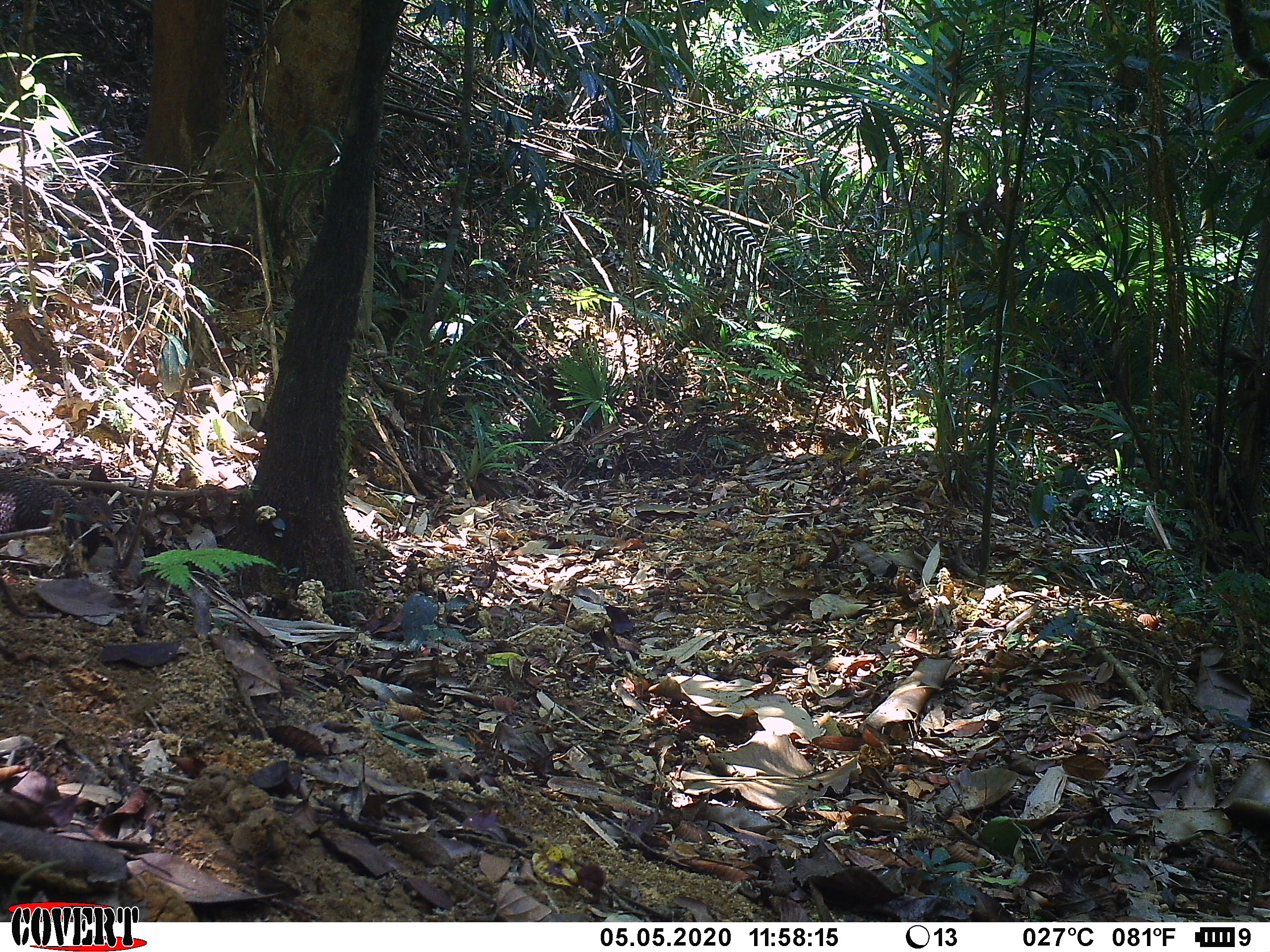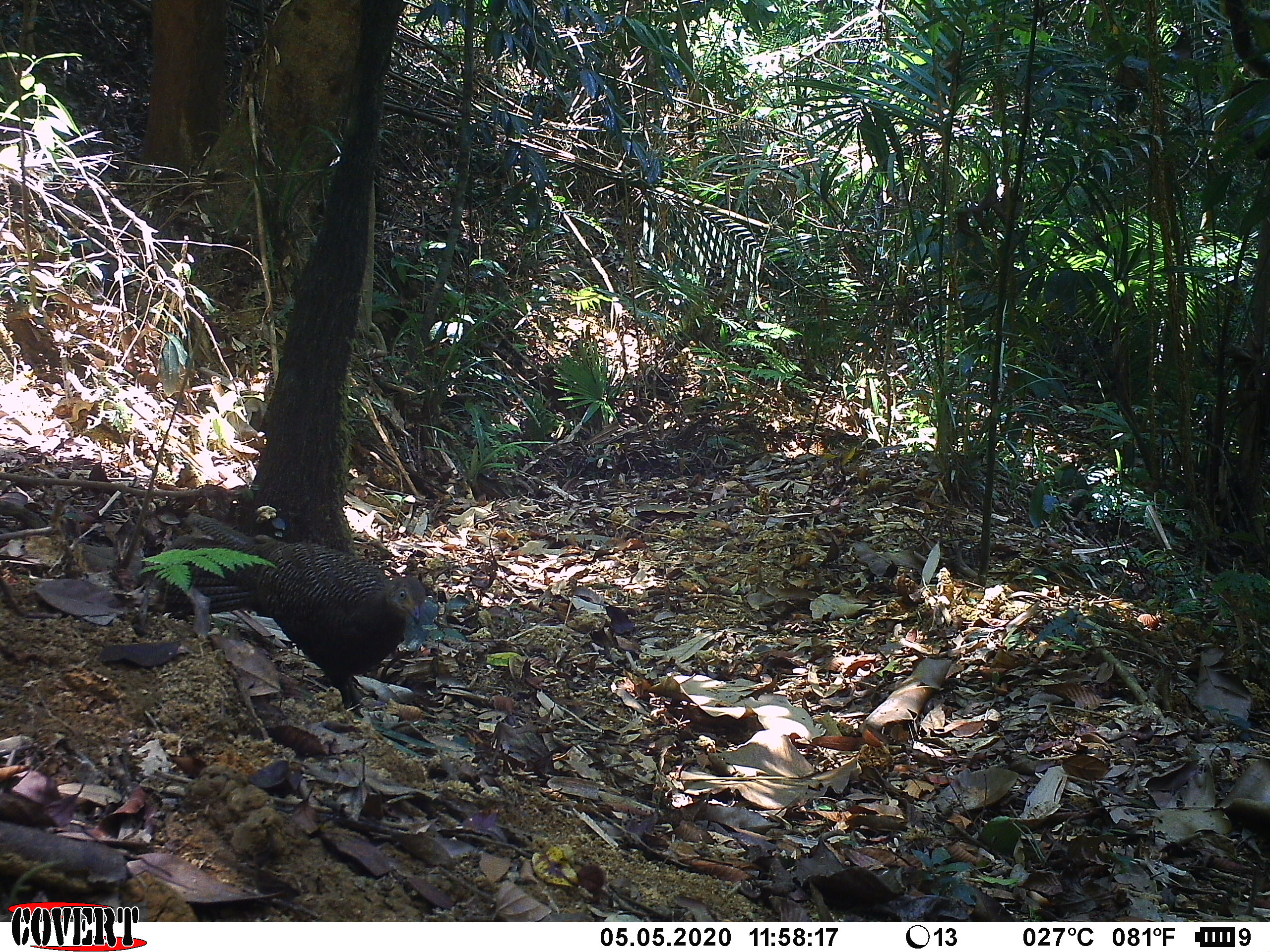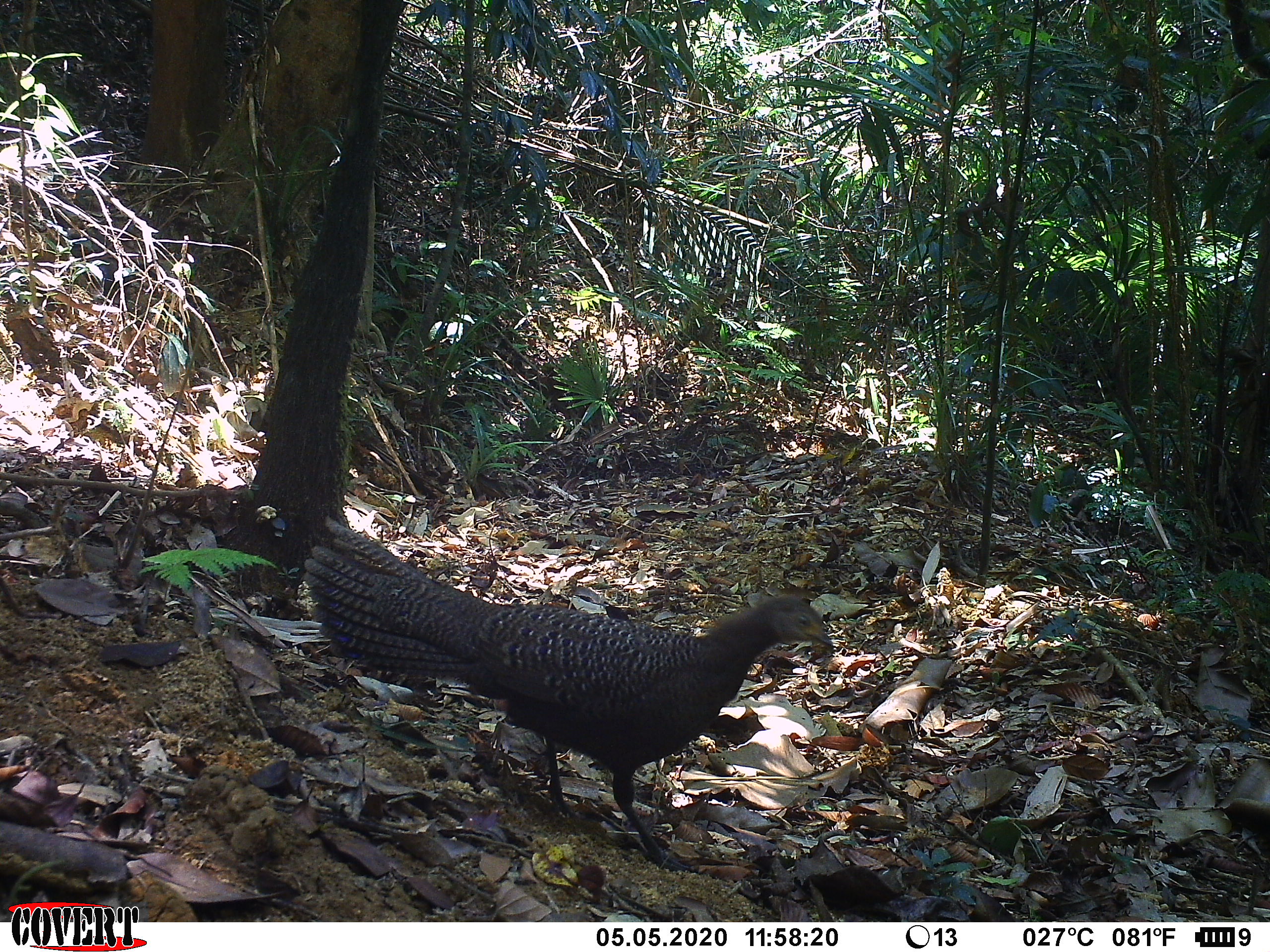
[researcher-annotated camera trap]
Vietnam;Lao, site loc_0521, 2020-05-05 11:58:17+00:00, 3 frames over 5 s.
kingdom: Animalia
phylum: Chordata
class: Aves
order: Galliformes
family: Phasianidae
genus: Polyplectron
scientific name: Polyplectron bicalcaratum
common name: gray peacock-pheasant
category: grey peacock pheasant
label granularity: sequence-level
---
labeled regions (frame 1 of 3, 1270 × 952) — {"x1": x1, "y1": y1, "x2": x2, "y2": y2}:
grey peacock pheasant: {"x1": 0, "y1": 469, "x2": 113, "y2": 562}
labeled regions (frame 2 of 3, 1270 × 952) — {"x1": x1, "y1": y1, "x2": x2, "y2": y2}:
grey peacock pheasant: {"x1": 147, "y1": 511, "x2": 426, "y2": 718}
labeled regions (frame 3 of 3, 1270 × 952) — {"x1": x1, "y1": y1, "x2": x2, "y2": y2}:
grey peacock pheasant: {"x1": 301, "y1": 513, "x2": 833, "y2": 871}